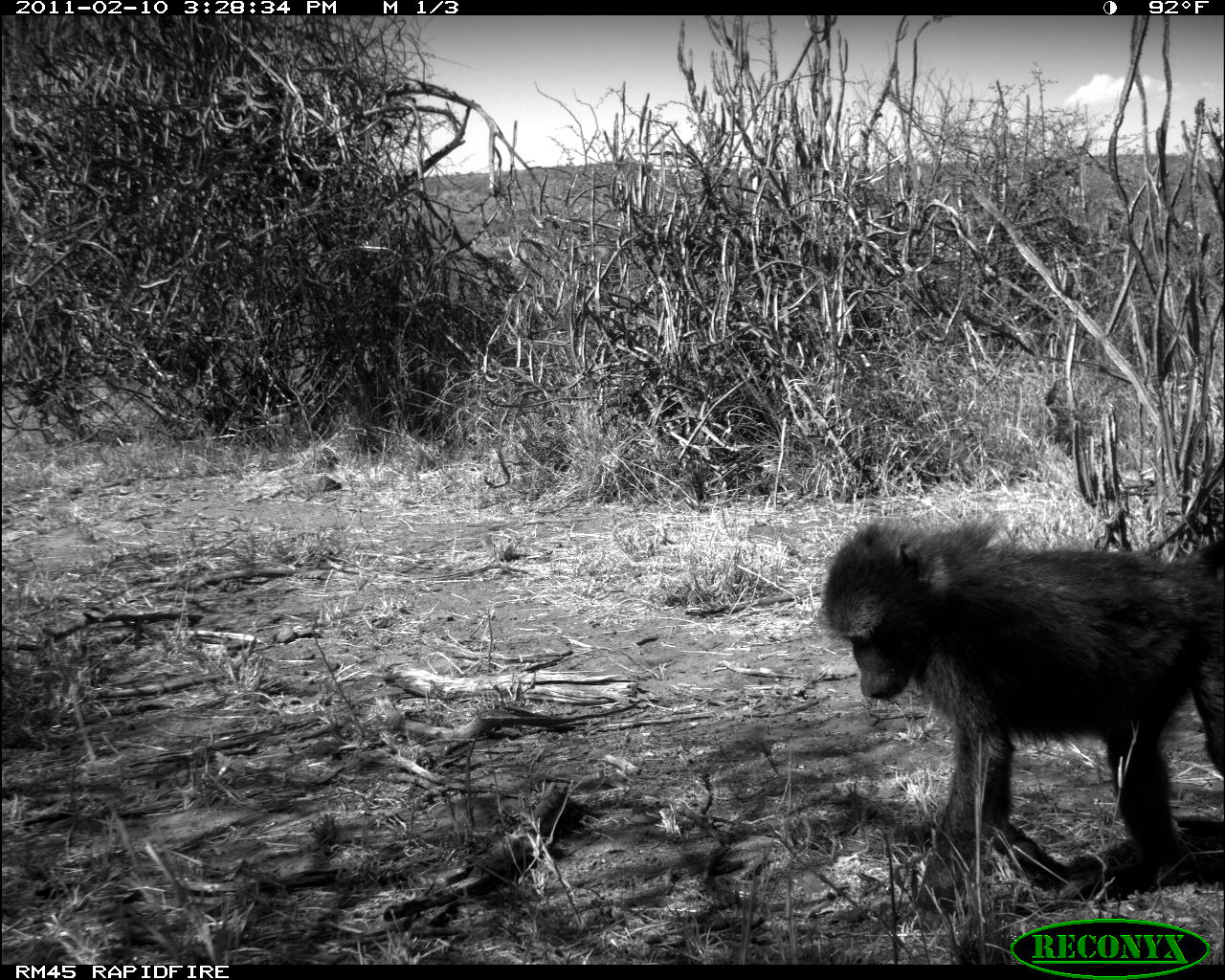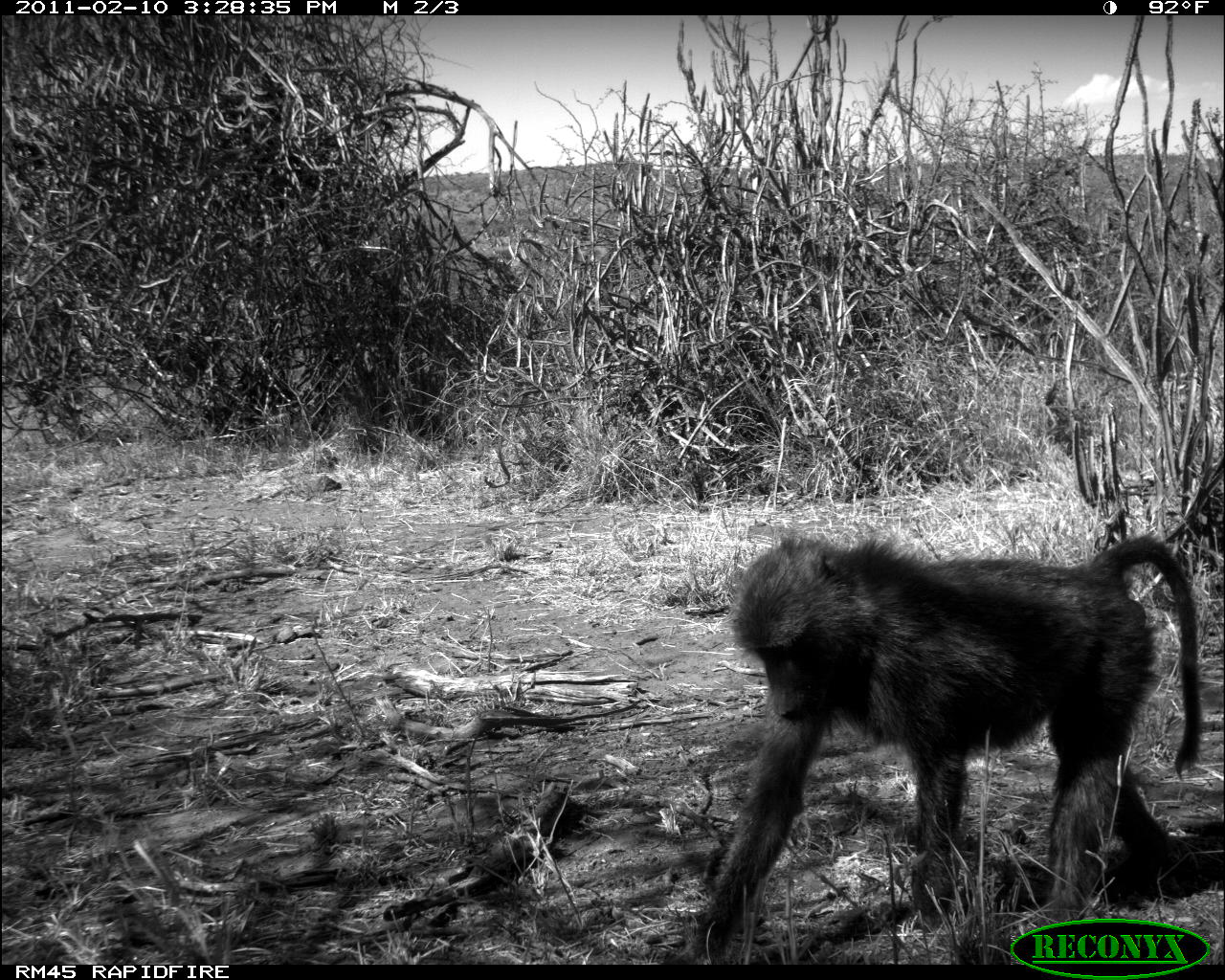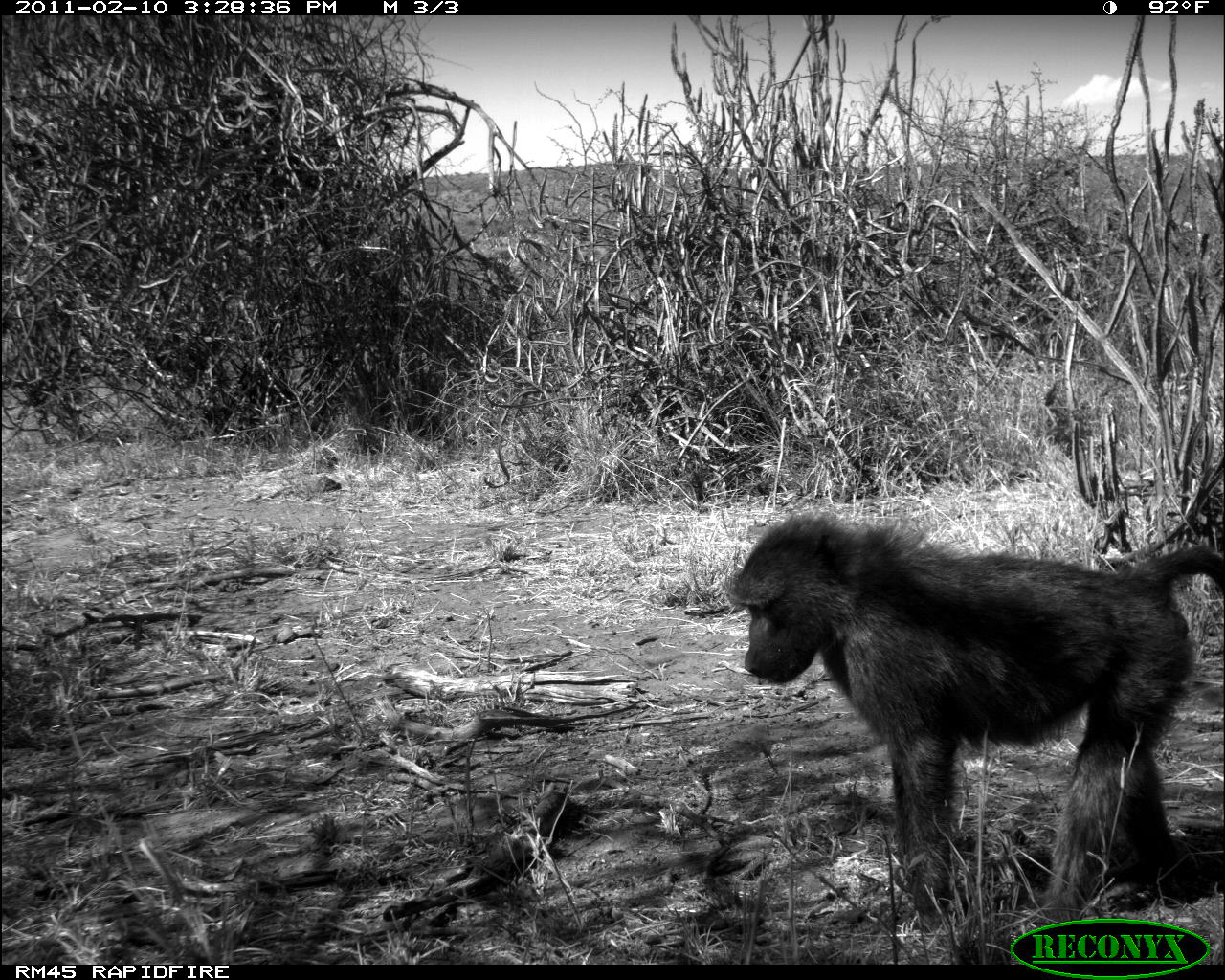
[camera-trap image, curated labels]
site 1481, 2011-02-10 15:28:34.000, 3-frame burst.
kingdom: Animalia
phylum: Chordata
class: Mammalia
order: Primates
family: Cercopithecidae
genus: Papio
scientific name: Papio anubis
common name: olive baboon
Papio anubis (olive baboon), count 1.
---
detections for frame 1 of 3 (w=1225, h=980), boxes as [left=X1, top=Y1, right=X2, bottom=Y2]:
papio anubis: [left=819, top=511, right=1223, bottom=932]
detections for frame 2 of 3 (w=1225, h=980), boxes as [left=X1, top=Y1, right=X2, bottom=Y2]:
papio anubis: [left=668, top=530, right=1205, bottom=964]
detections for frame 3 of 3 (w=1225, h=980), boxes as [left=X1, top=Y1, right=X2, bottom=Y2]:
papio anubis: [left=725, top=508, right=1225, bottom=937]